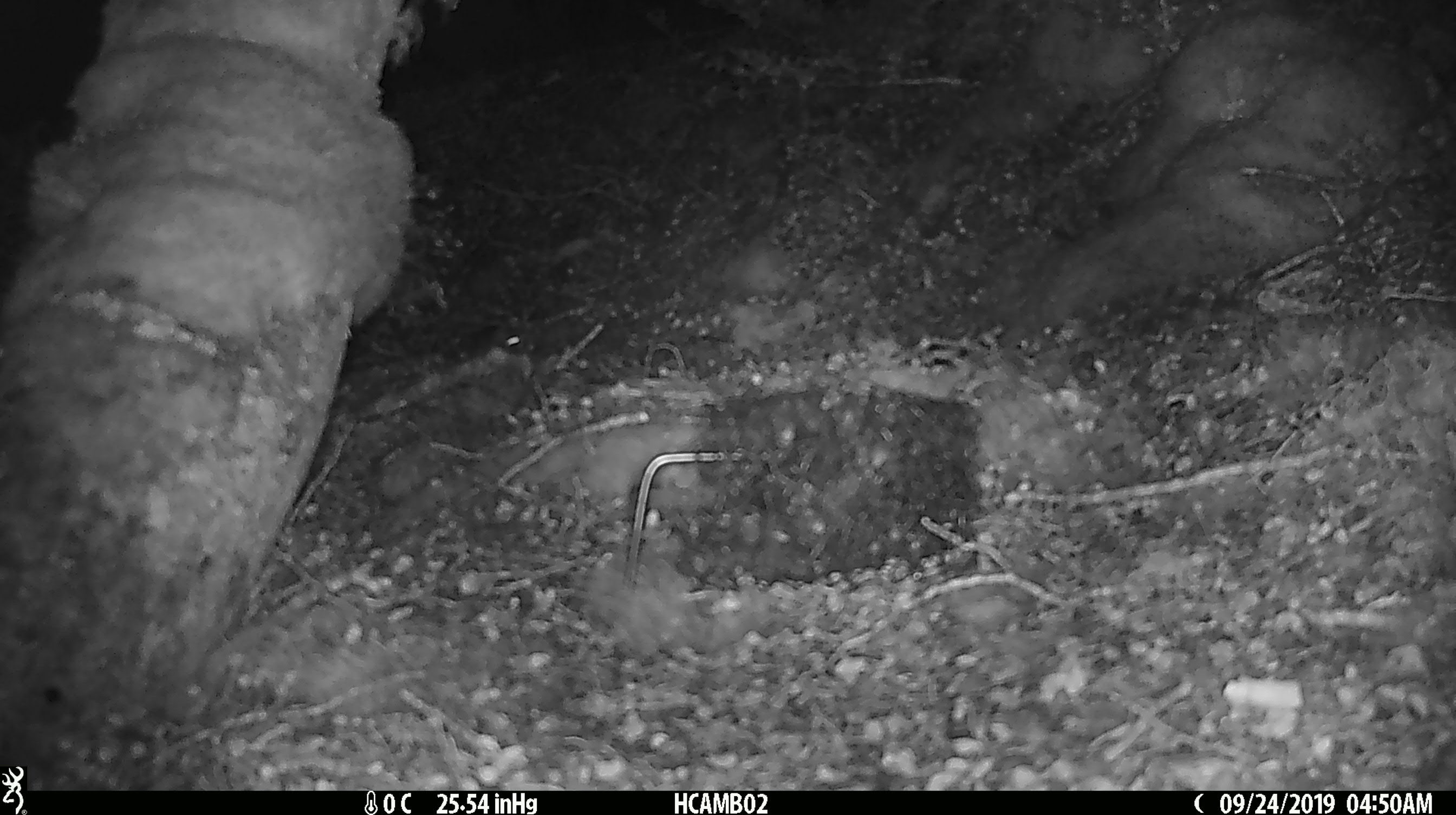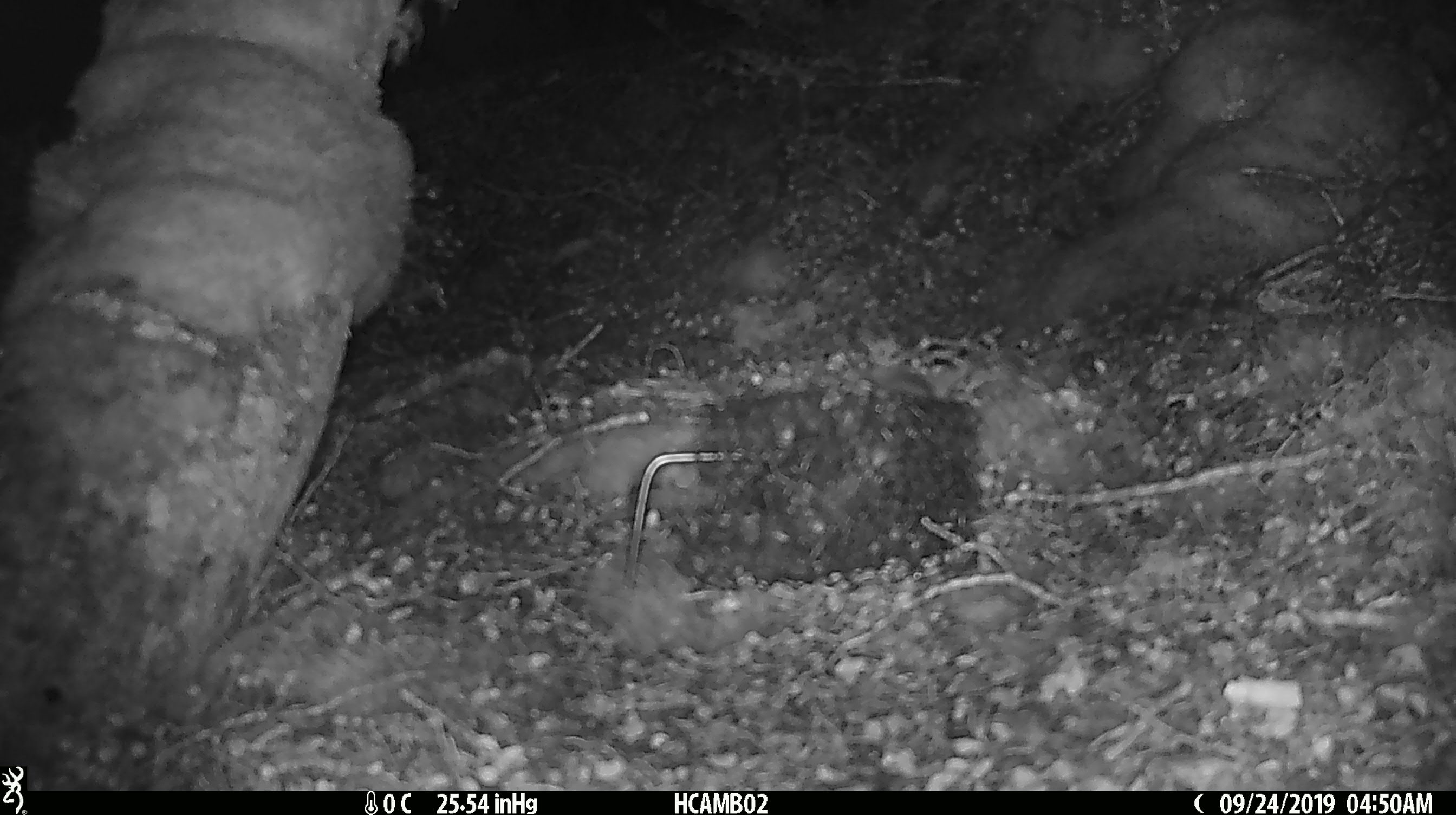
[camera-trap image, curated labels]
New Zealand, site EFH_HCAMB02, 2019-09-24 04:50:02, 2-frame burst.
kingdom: Animalia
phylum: Chordata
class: Mammalia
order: Rodentia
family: Muridae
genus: Mus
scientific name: Mus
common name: mouse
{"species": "mouse (Mus)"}